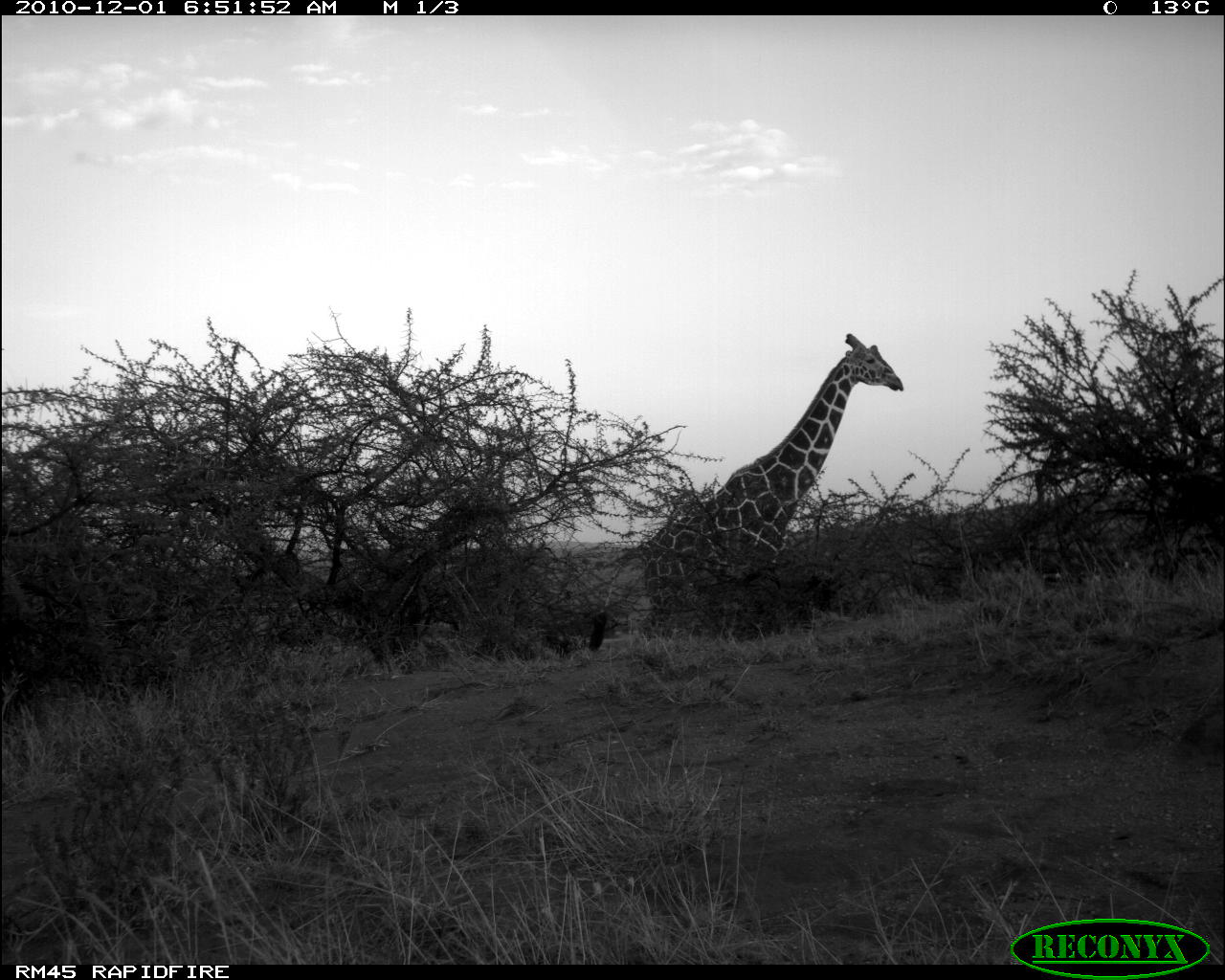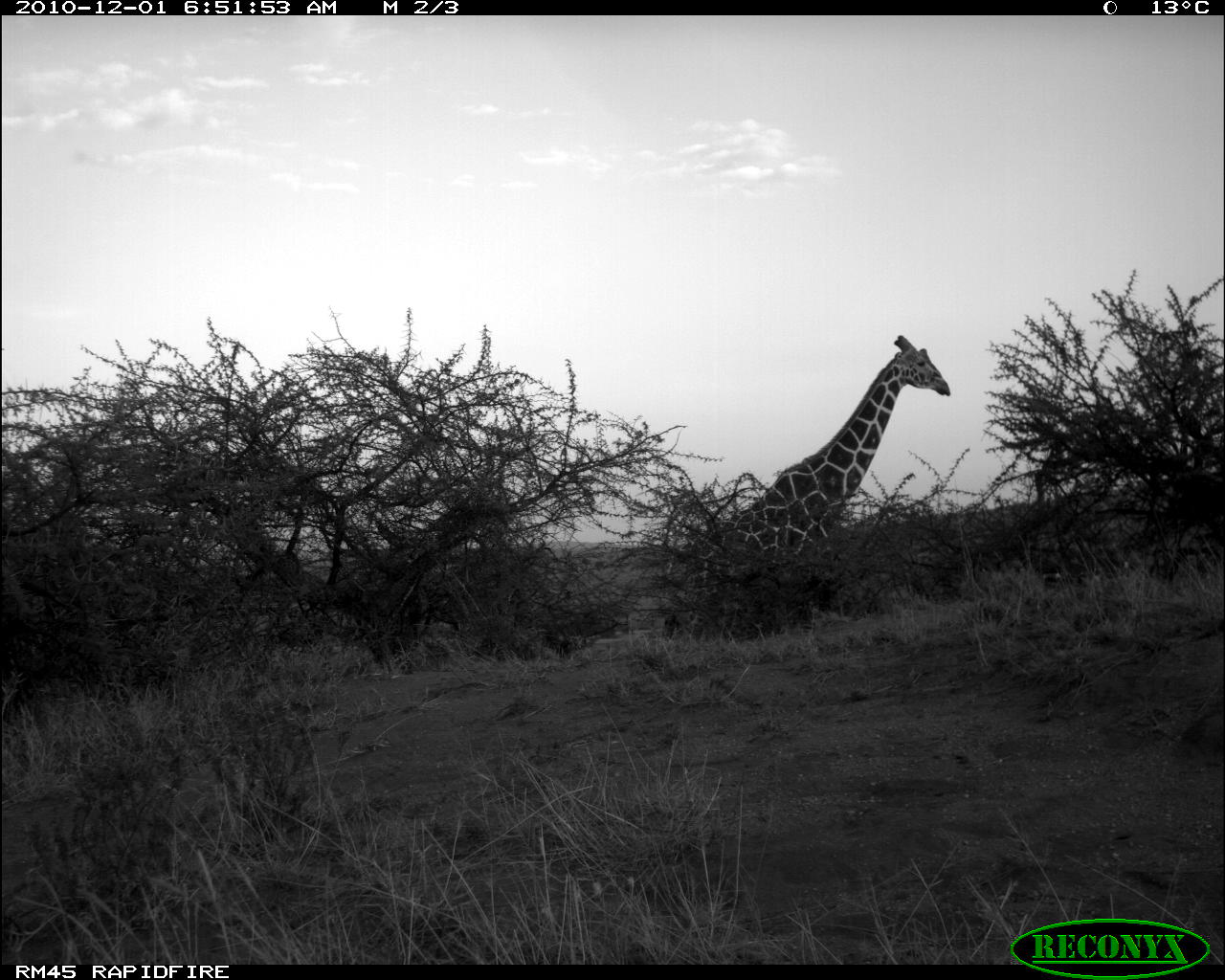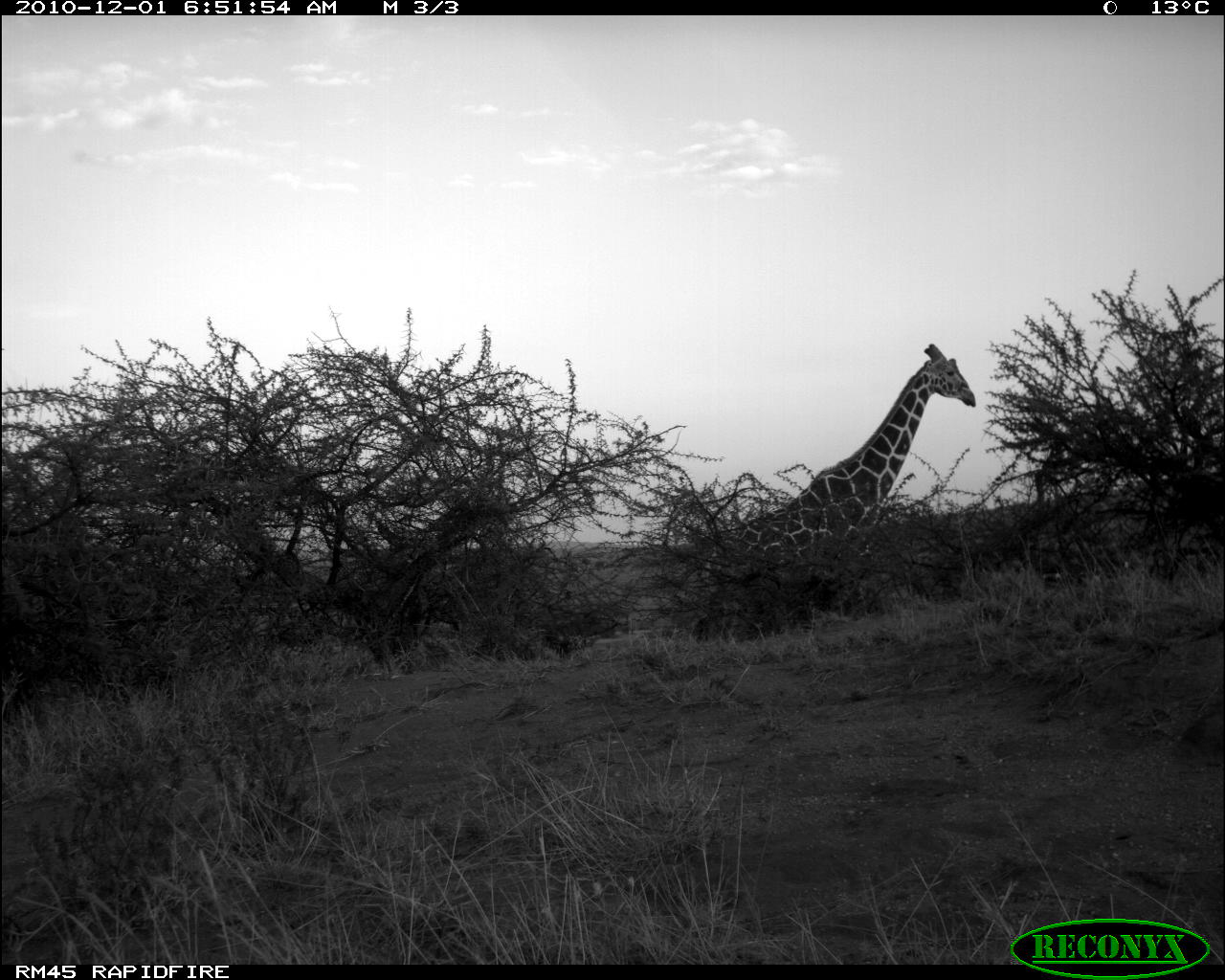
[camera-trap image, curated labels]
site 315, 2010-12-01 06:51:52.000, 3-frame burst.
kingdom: Animalia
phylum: Chordata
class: Mammalia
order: Artiodactyla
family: Giraffidae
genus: Giraffa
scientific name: Giraffa camelopardalis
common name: giraffe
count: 1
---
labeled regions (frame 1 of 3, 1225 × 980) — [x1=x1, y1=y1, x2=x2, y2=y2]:
giraffa camelopardalis: [x1=618, y1=333, x2=905, y2=611]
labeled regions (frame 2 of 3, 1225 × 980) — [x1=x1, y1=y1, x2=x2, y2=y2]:
giraffa camelopardalis: [x1=701, y1=333, x2=951, y2=552]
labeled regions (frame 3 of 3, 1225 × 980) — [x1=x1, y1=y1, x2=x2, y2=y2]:
giraffa camelopardalis: [x1=697, y1=342, x2=976, y2=593]